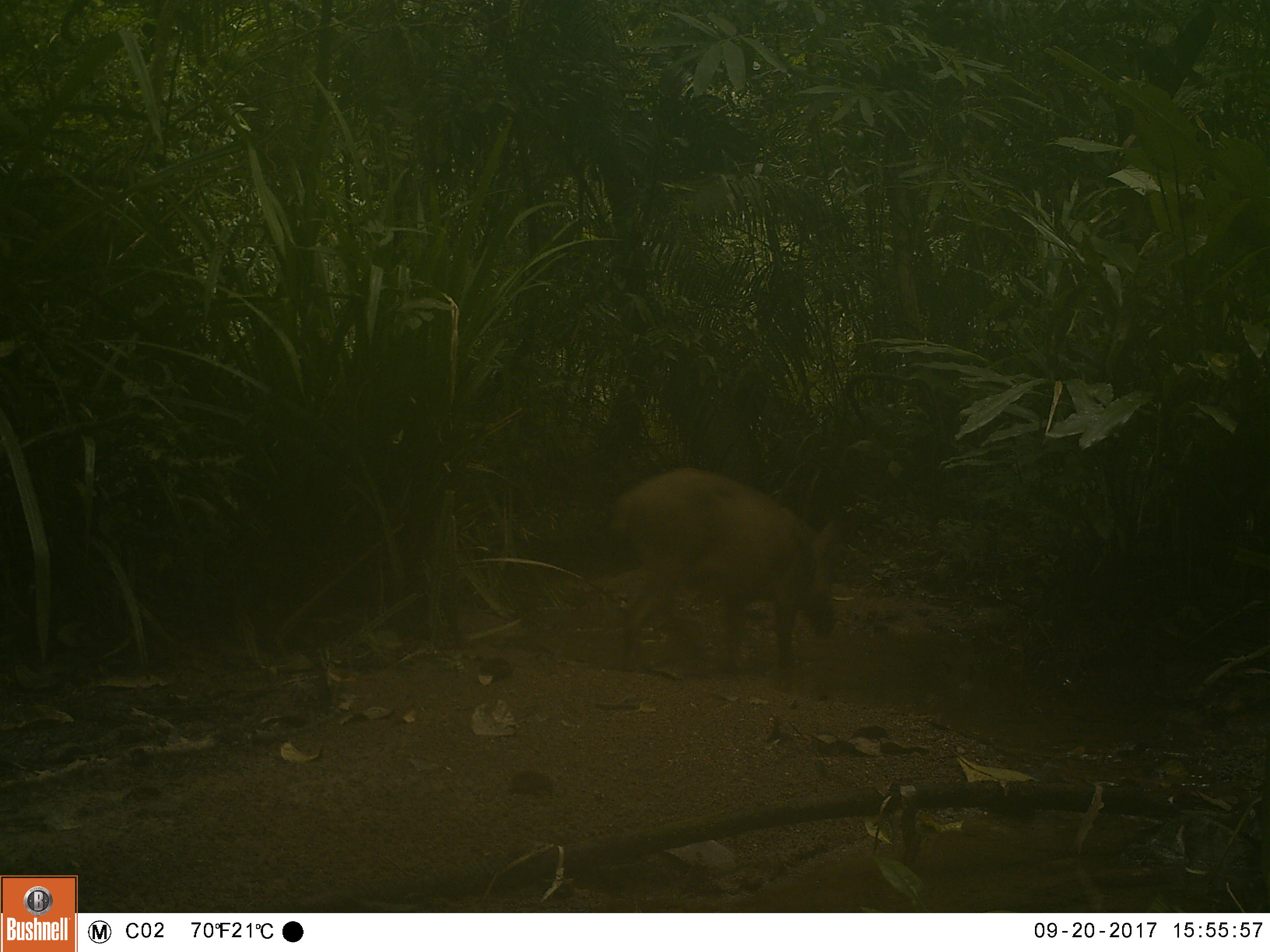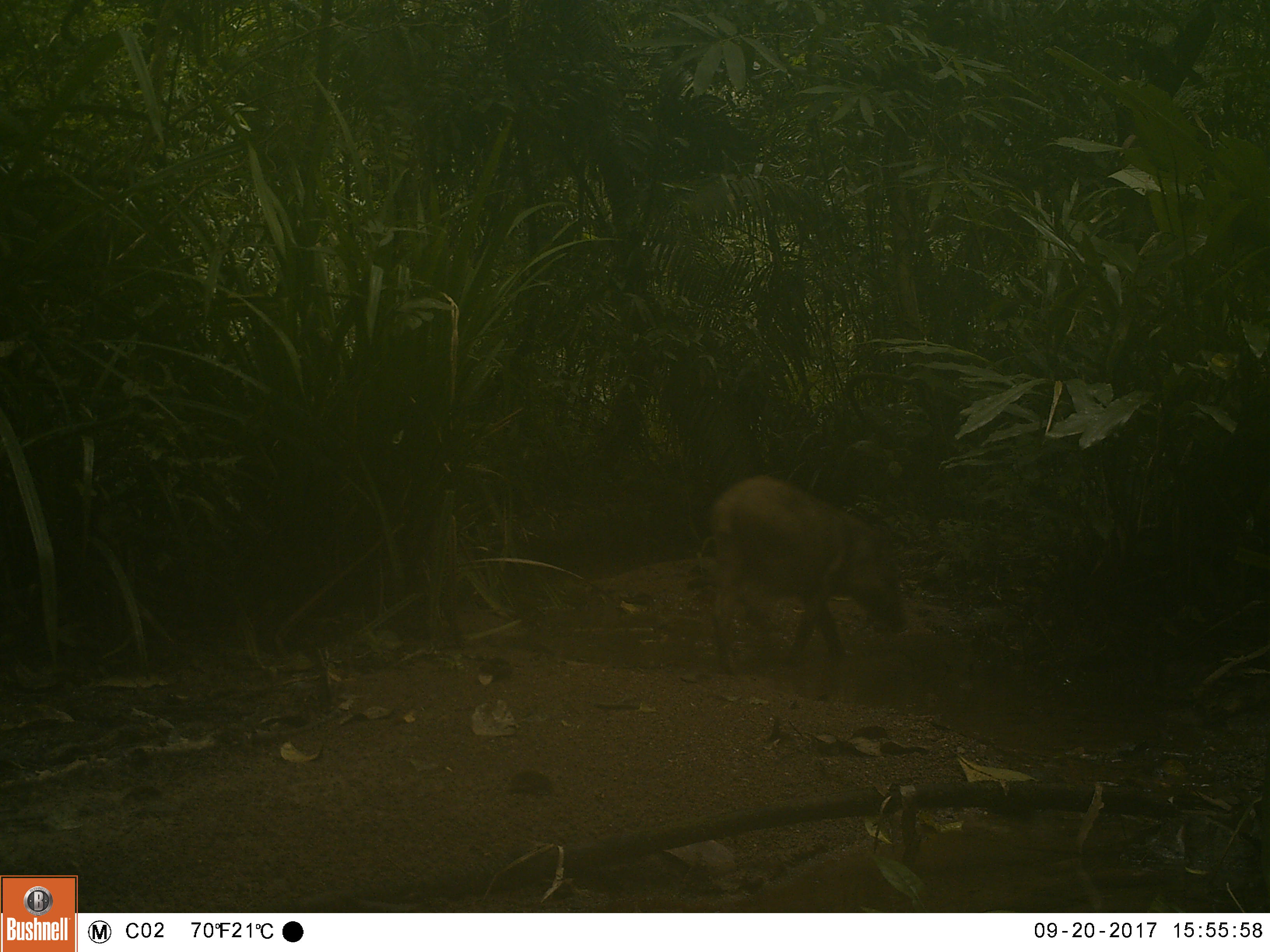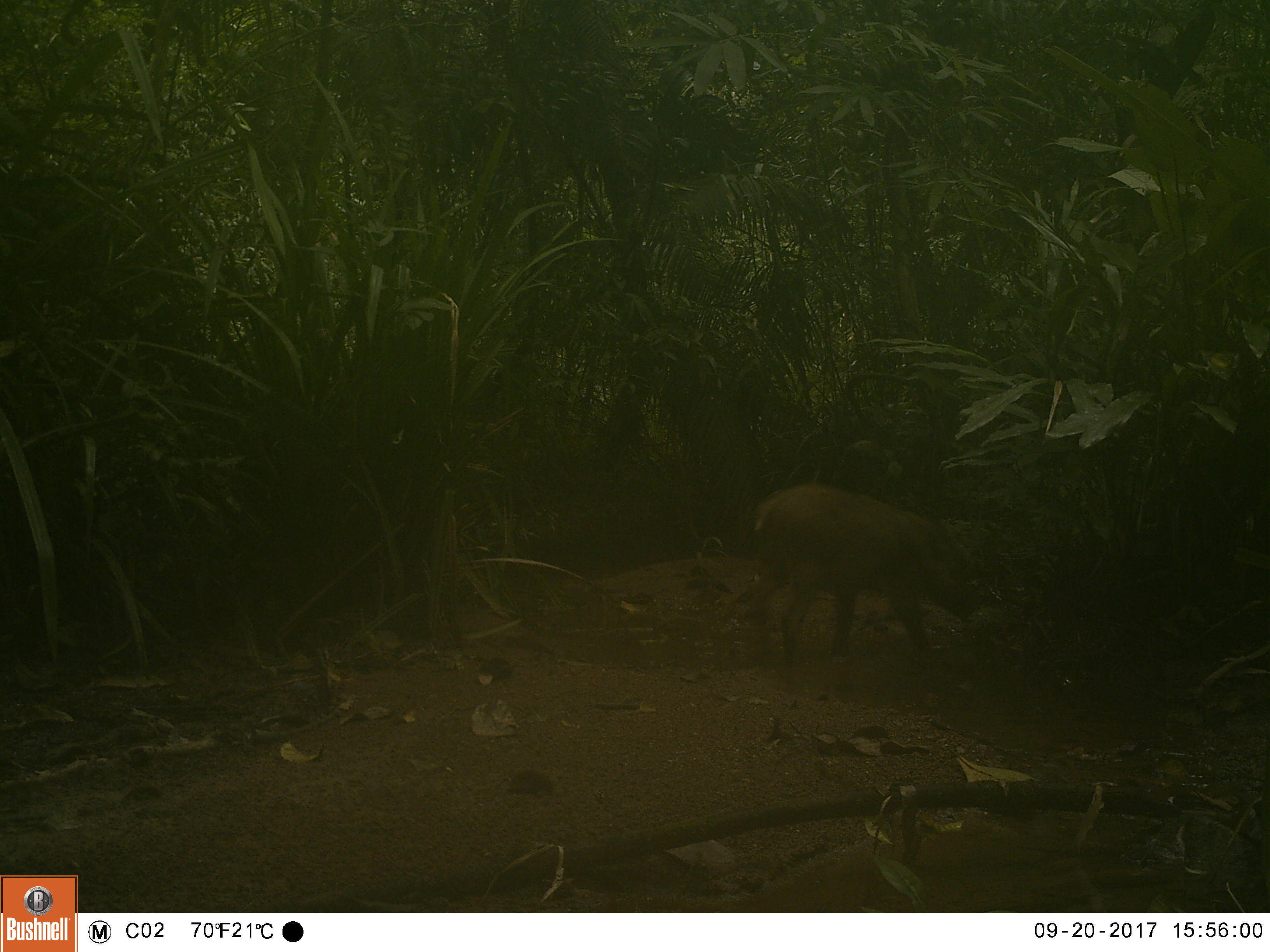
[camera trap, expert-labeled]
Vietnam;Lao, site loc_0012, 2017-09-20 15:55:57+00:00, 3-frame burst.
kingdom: Animalia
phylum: Chordata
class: Mammalia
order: Artiodactyla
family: Suidae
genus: Sus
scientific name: Sus scrofa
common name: eurasian wild pig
Eurasian wild pig (Sus scrofa). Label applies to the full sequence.